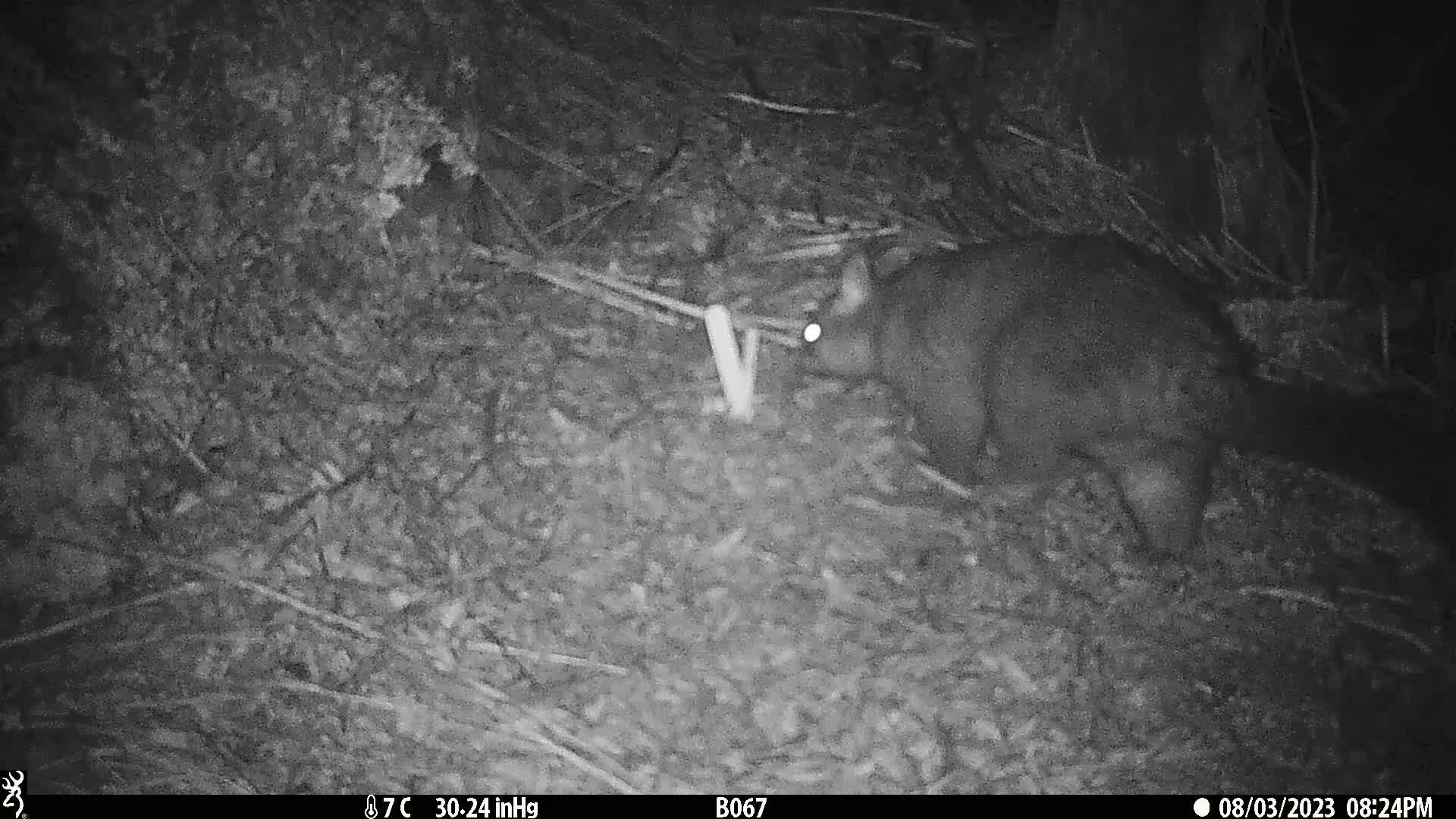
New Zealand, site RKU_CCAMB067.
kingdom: Animalia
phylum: Chordata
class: Mammalia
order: Diprotodontia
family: Phalangeridae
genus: Trichosurus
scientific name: Trichosurus vulpecula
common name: common brushtail possum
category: possum